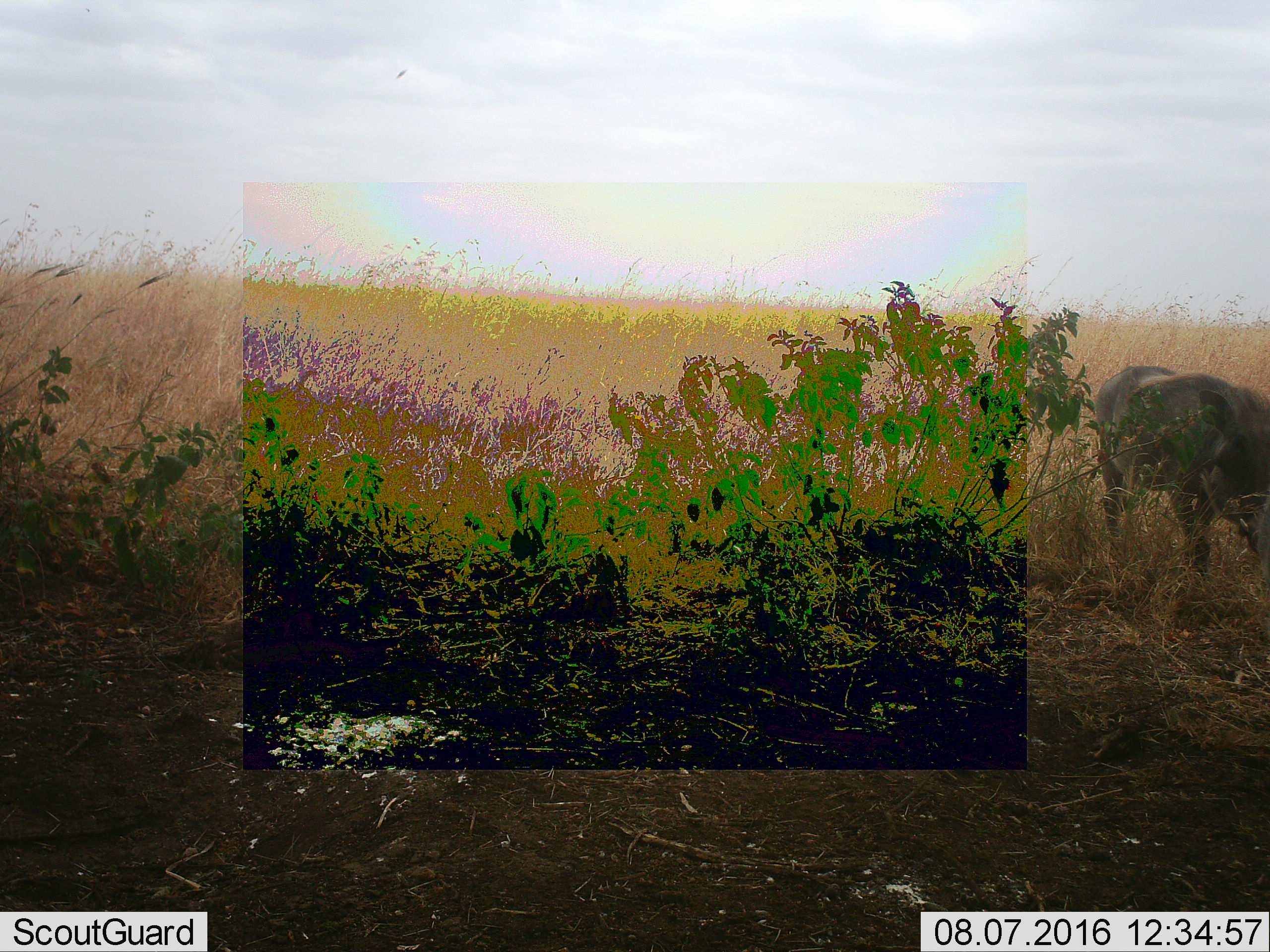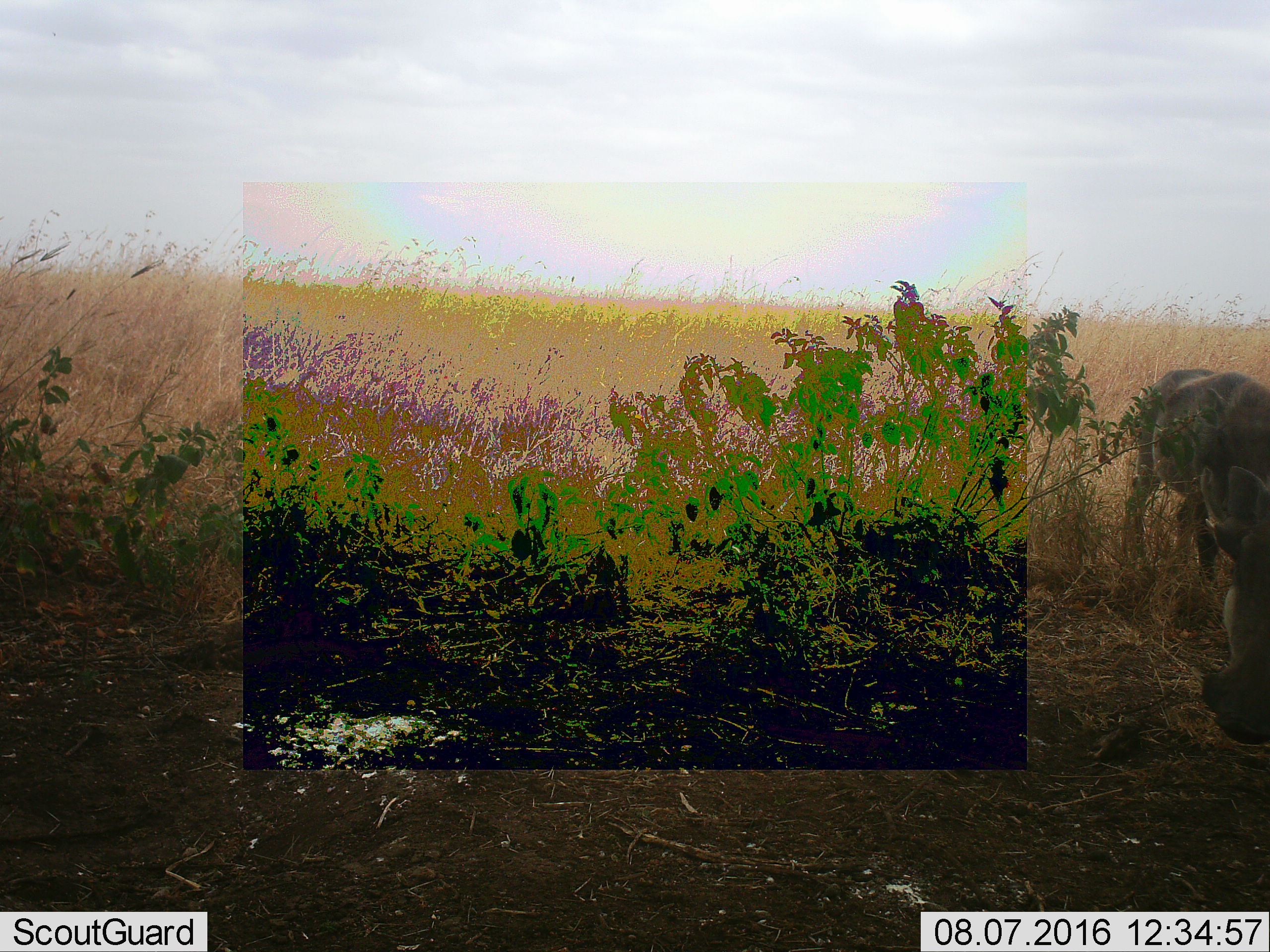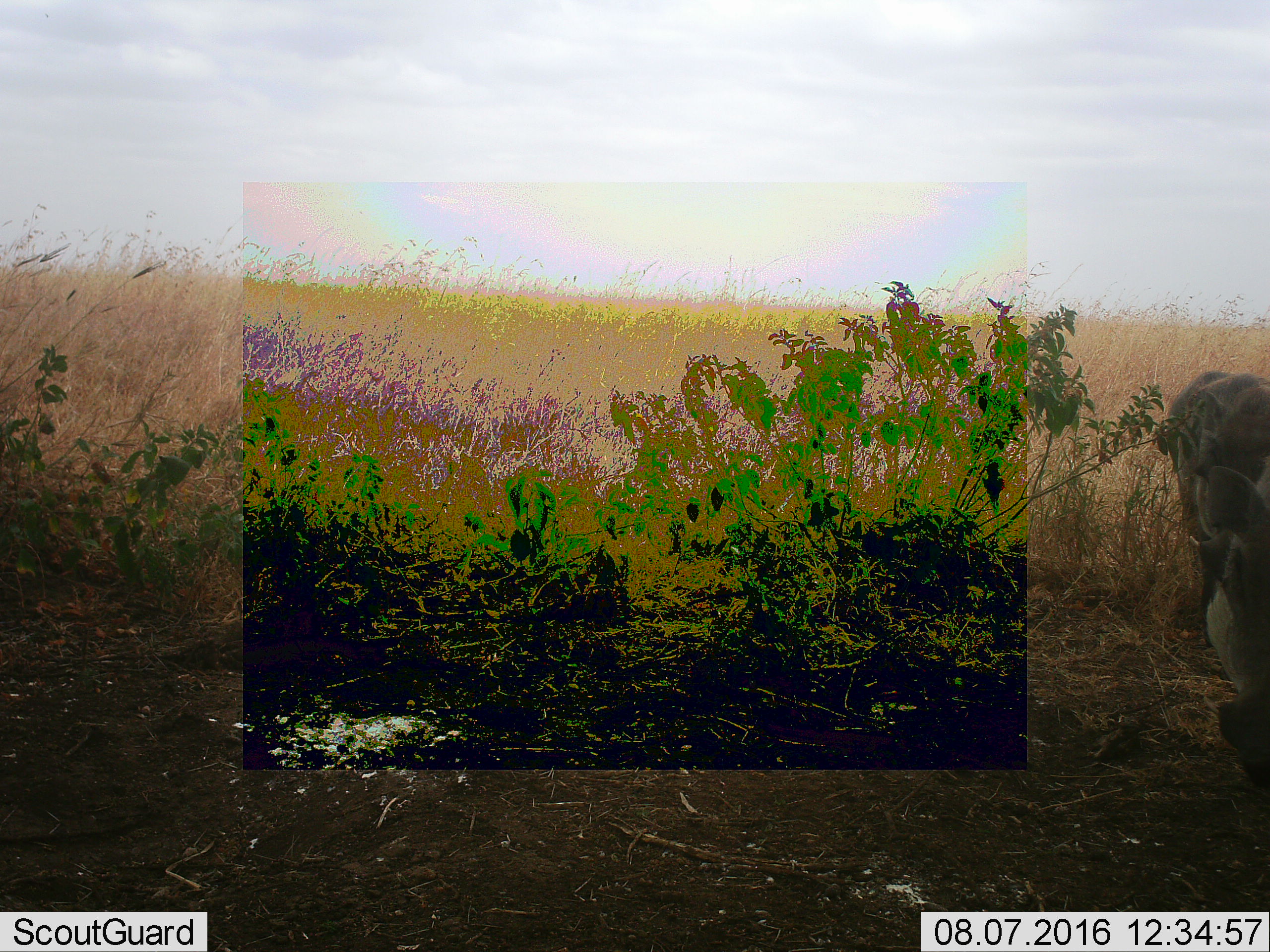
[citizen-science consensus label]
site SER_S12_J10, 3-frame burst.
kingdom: Animalia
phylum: Chordata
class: Mammalia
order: Artiodactyla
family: Suidae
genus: Phacochoerus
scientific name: Phacochoerus africanus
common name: warthog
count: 1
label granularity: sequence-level